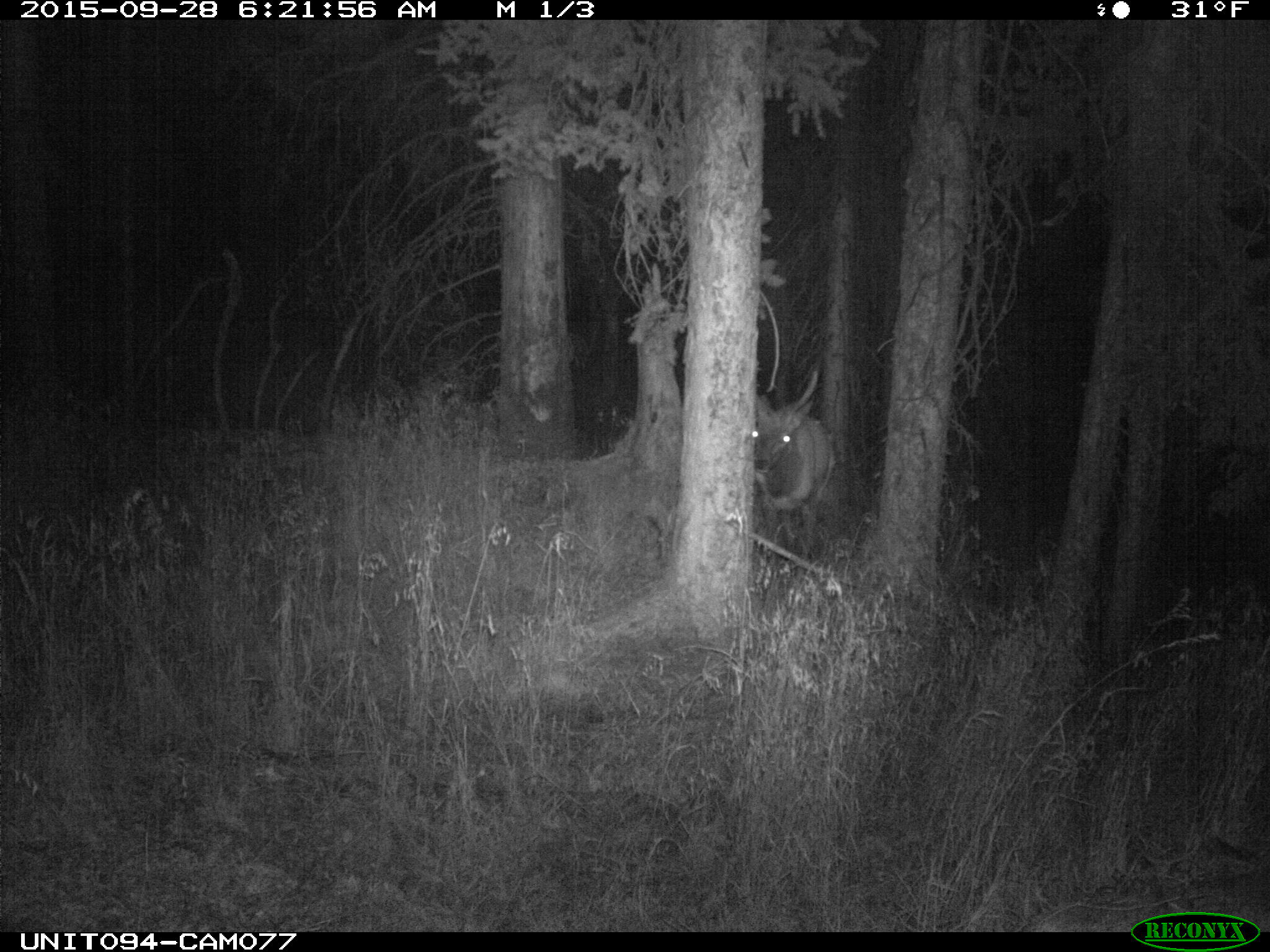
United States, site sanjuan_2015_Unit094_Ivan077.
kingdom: Animalia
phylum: Chordata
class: Mammalia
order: Artiodactyla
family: Cervidae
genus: Cervus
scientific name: Cervus elaphus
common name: red deer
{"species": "Cervus elaphus (red deer)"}